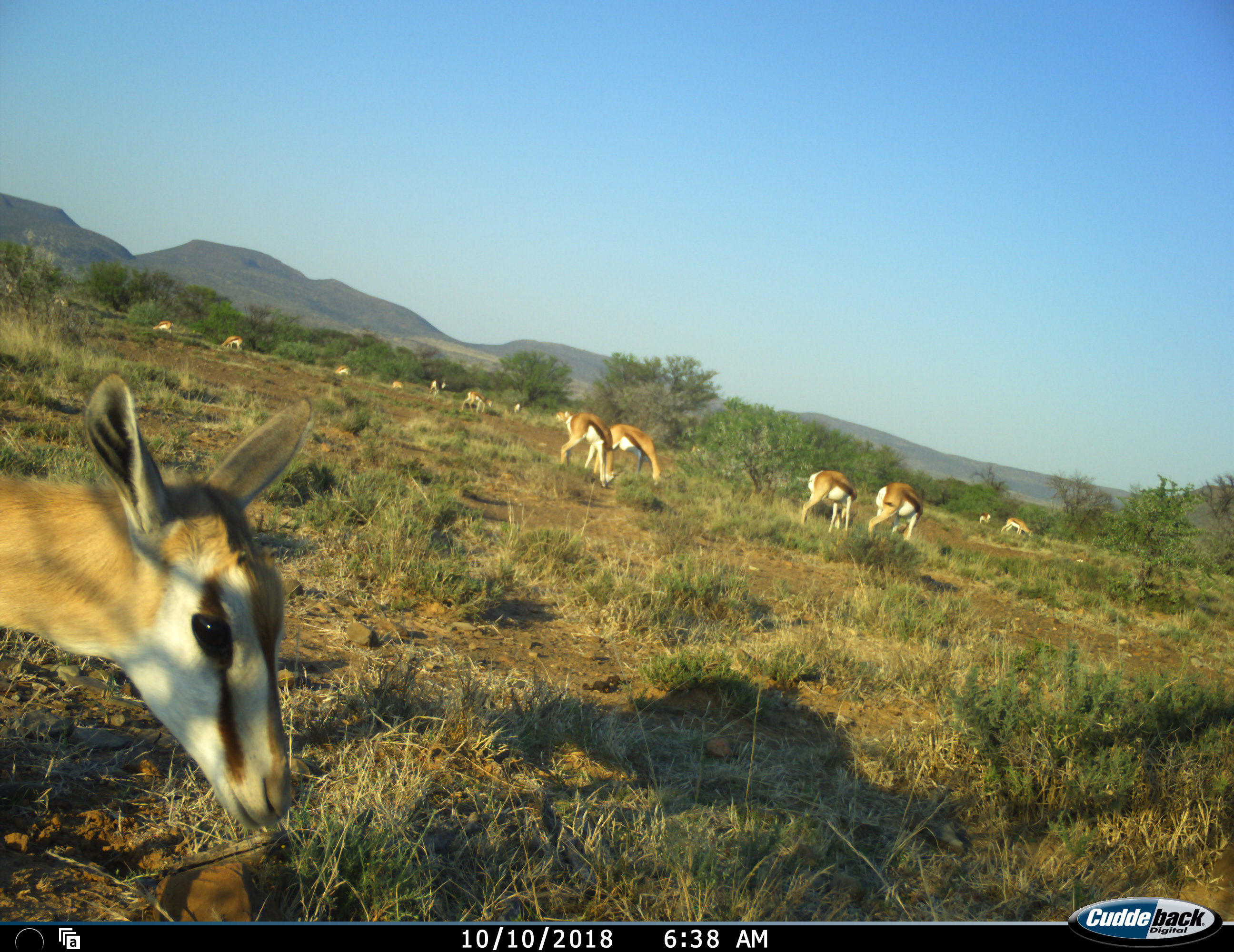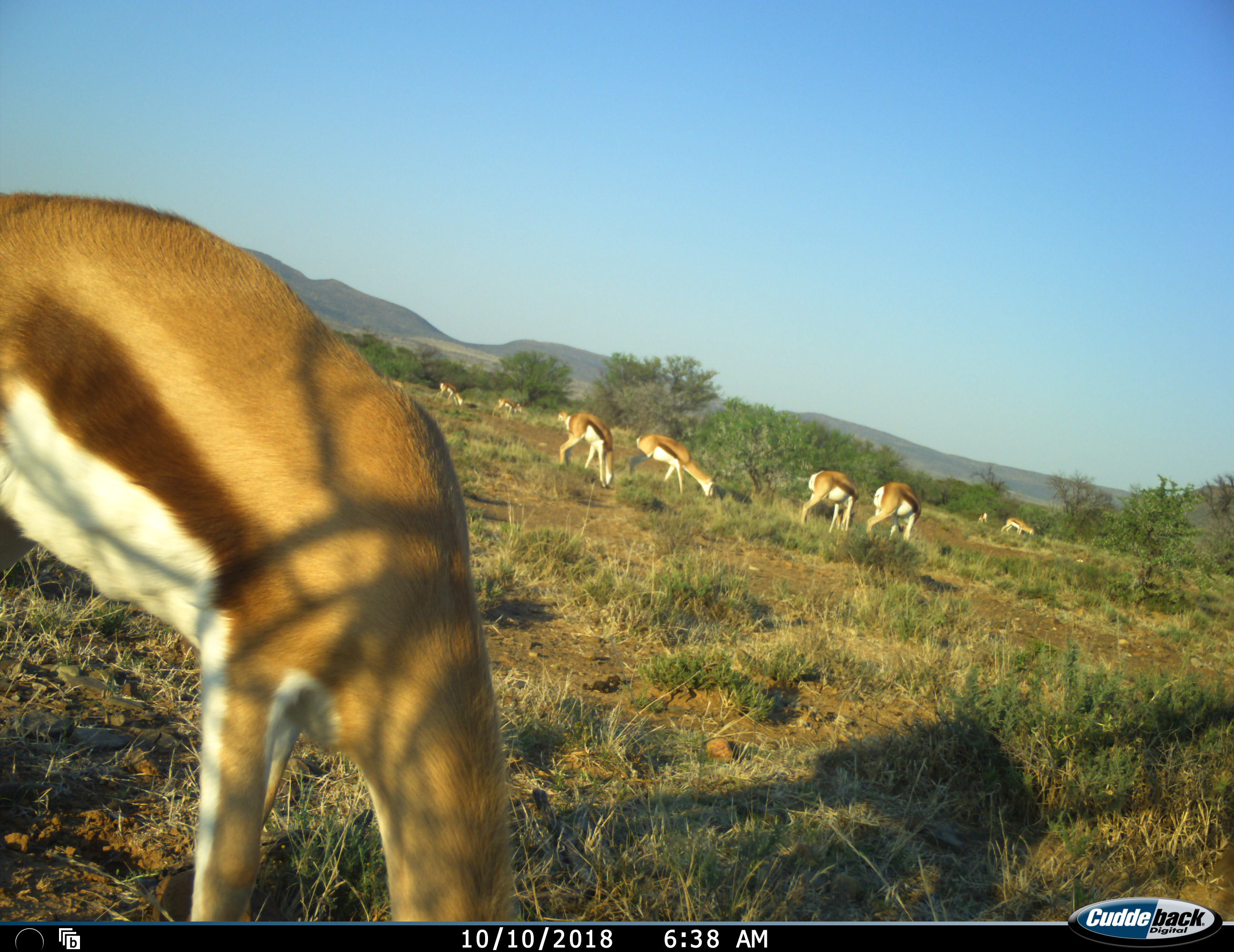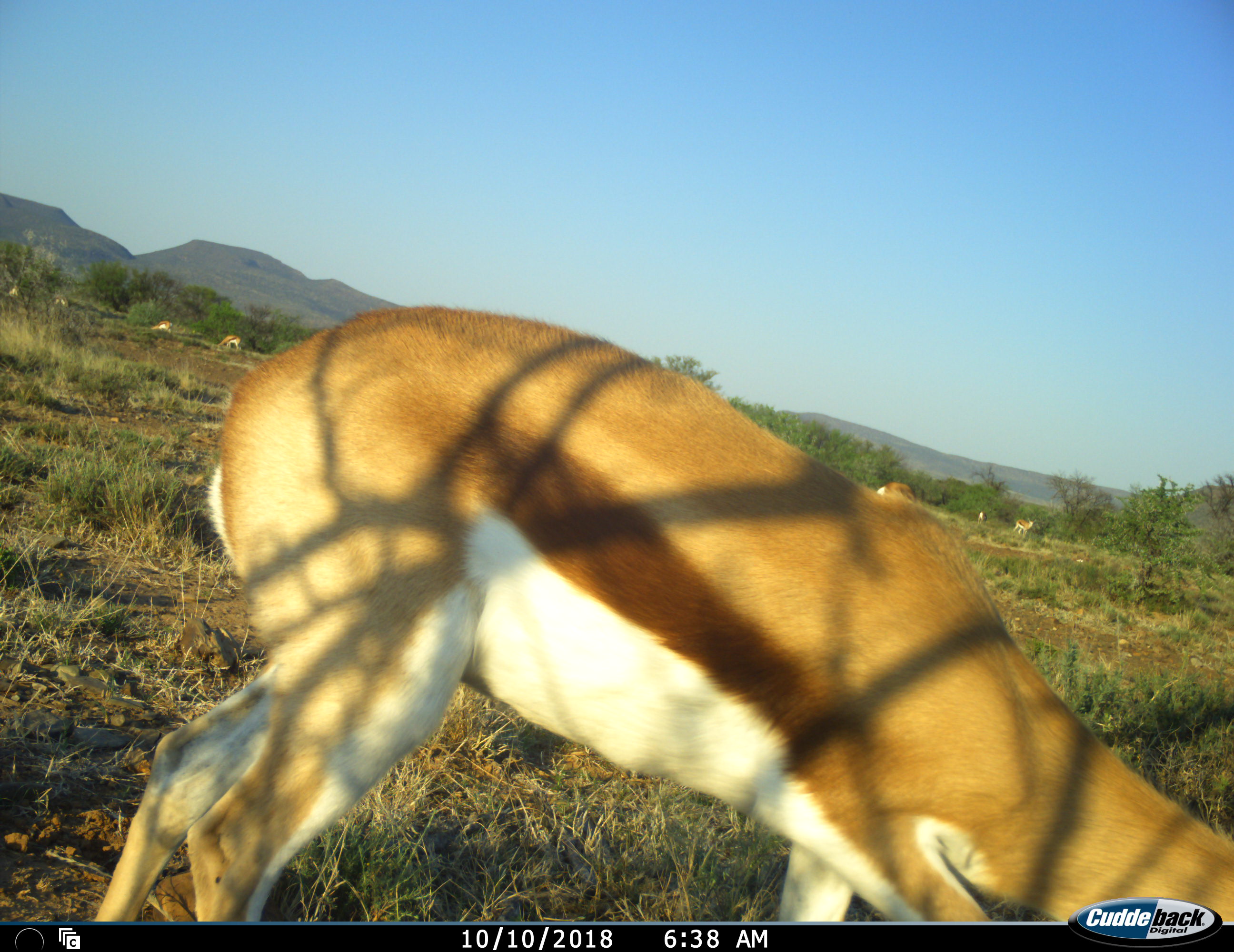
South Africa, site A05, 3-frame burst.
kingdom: Animalia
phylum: Chordata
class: Mammalia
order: Artiodactyla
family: Bovidae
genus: Antidorcas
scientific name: Antidorcas marsupialis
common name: springbok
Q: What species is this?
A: Springbok (Antidorcas marsupialis).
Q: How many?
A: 11-50.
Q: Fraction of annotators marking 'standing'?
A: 44%.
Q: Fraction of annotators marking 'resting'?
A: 0%.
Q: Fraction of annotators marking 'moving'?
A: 44%.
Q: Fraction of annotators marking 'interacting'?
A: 0%.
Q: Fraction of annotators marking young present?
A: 11%.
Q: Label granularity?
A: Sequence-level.